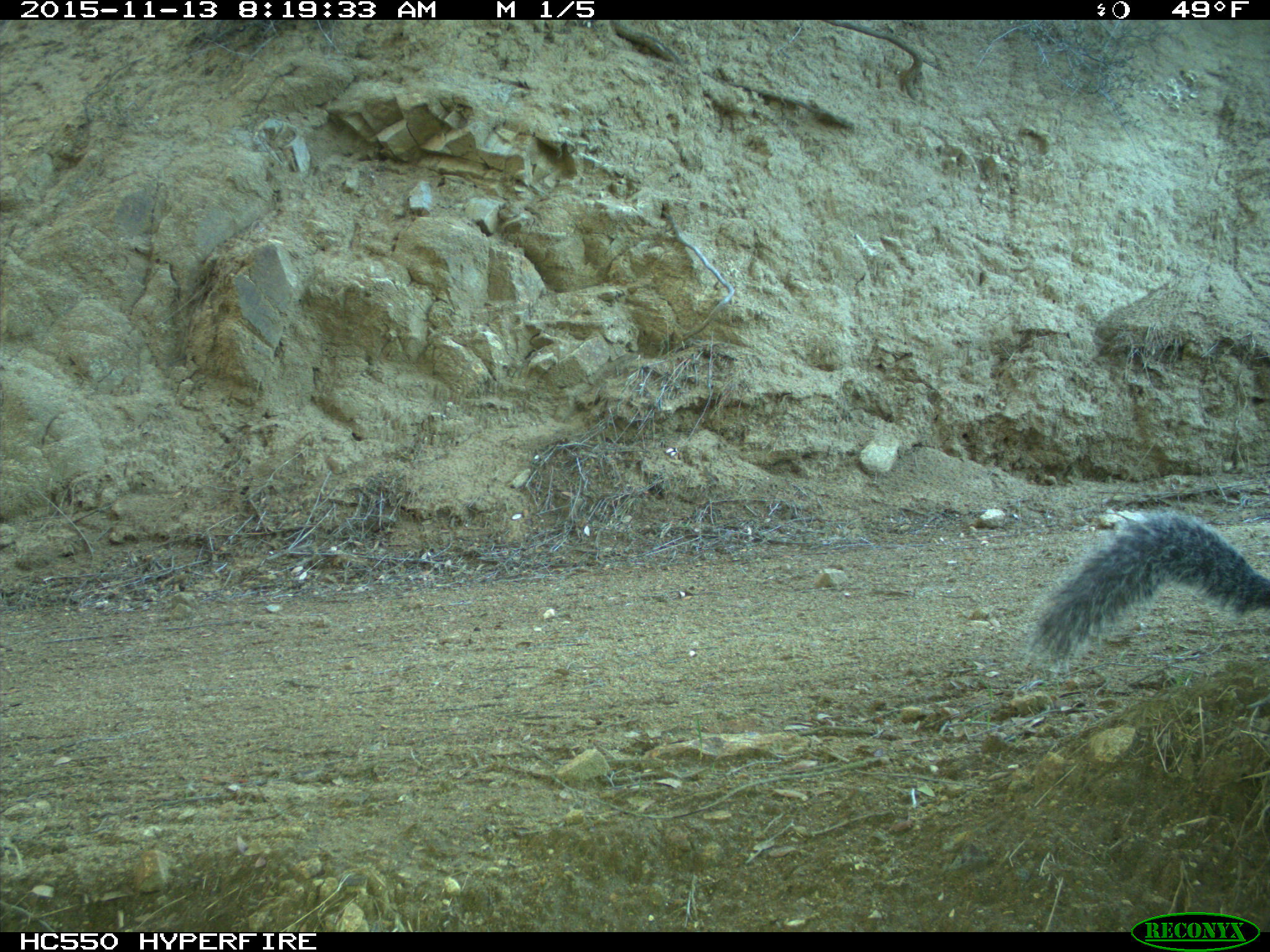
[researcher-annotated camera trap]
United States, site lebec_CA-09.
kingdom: Animalia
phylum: Chordata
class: Mammalia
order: Rodentia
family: Sciuridae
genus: Sciurus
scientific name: Sciurus carolinensis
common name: eastern gray squirrel